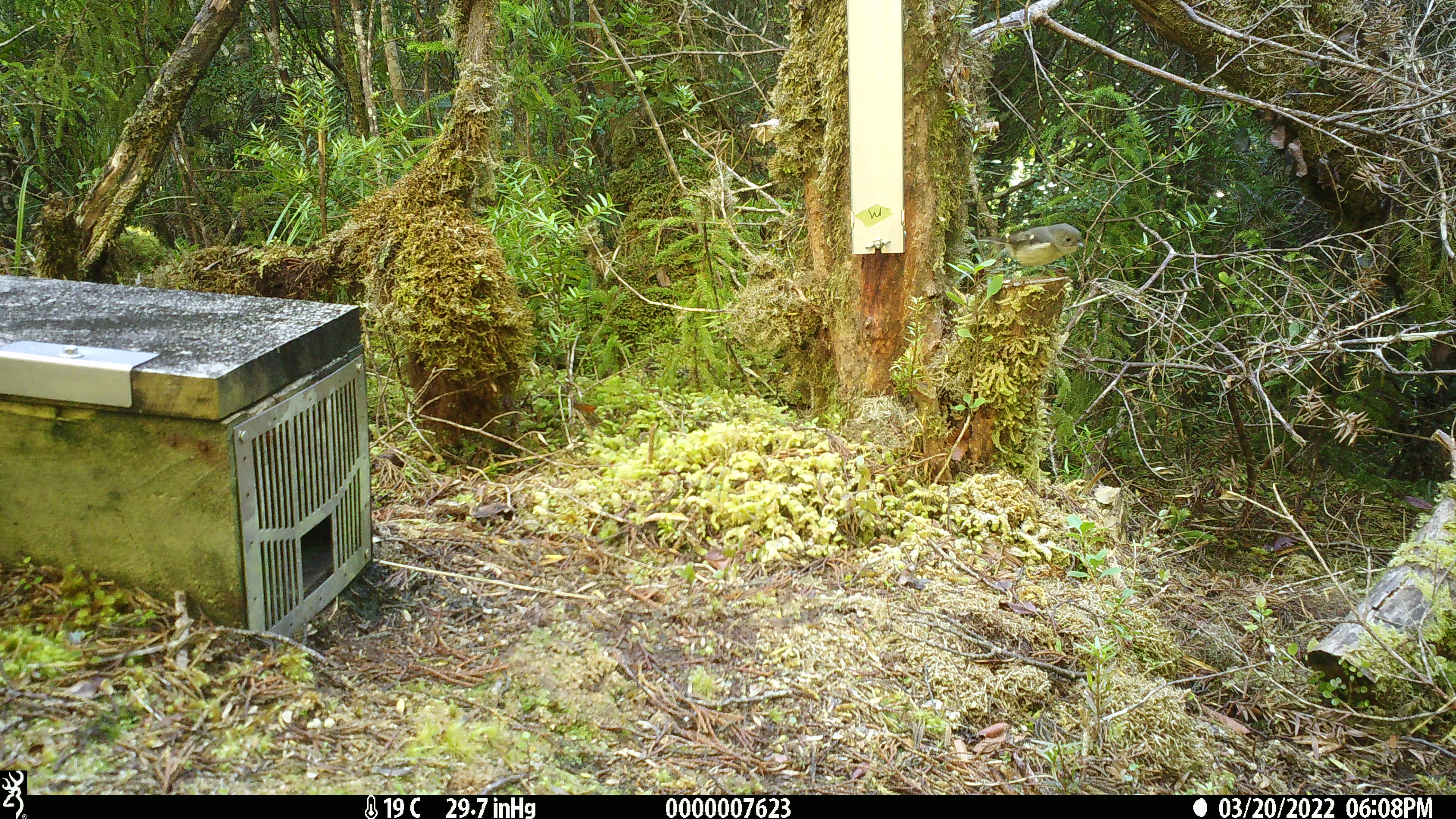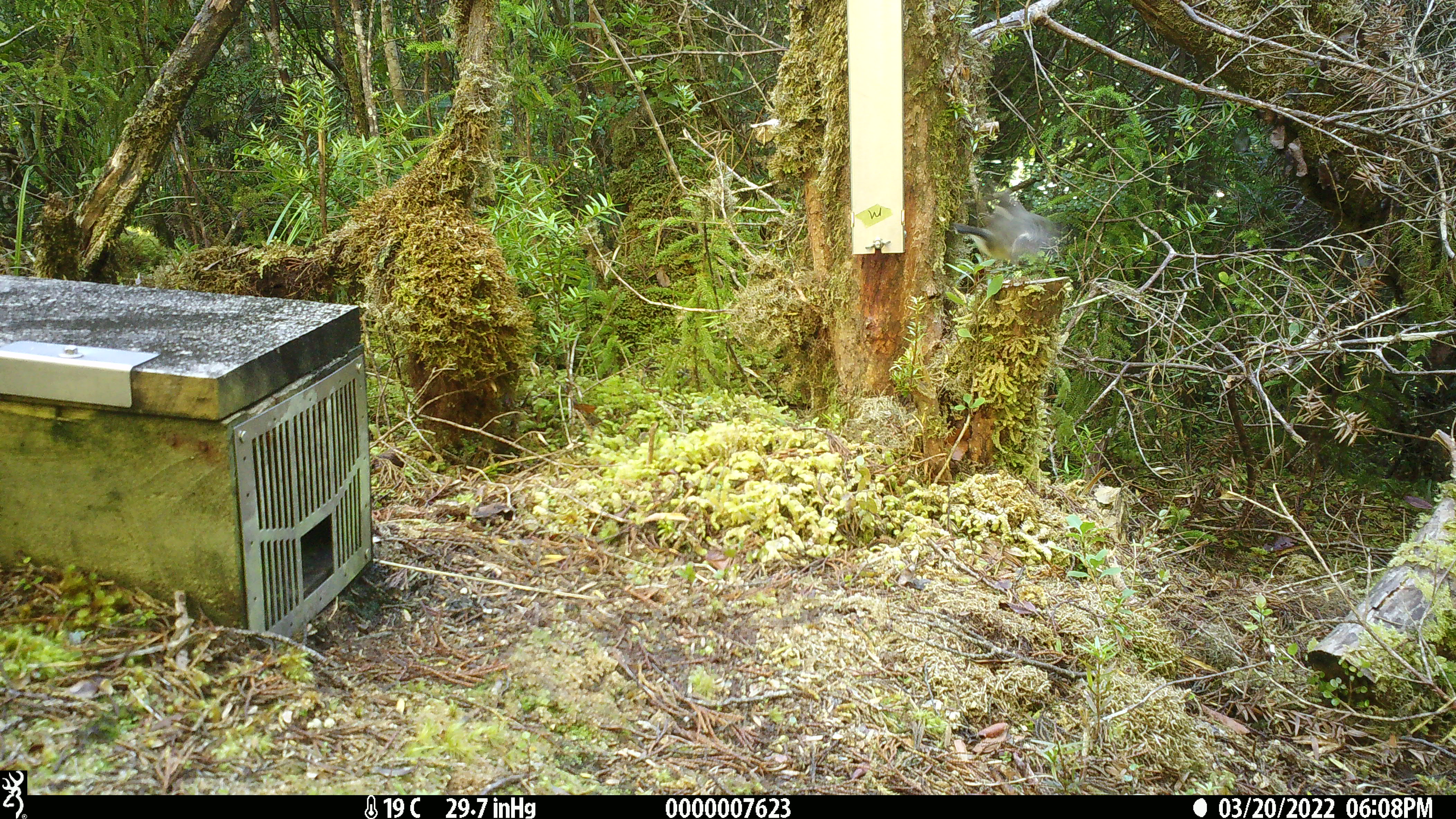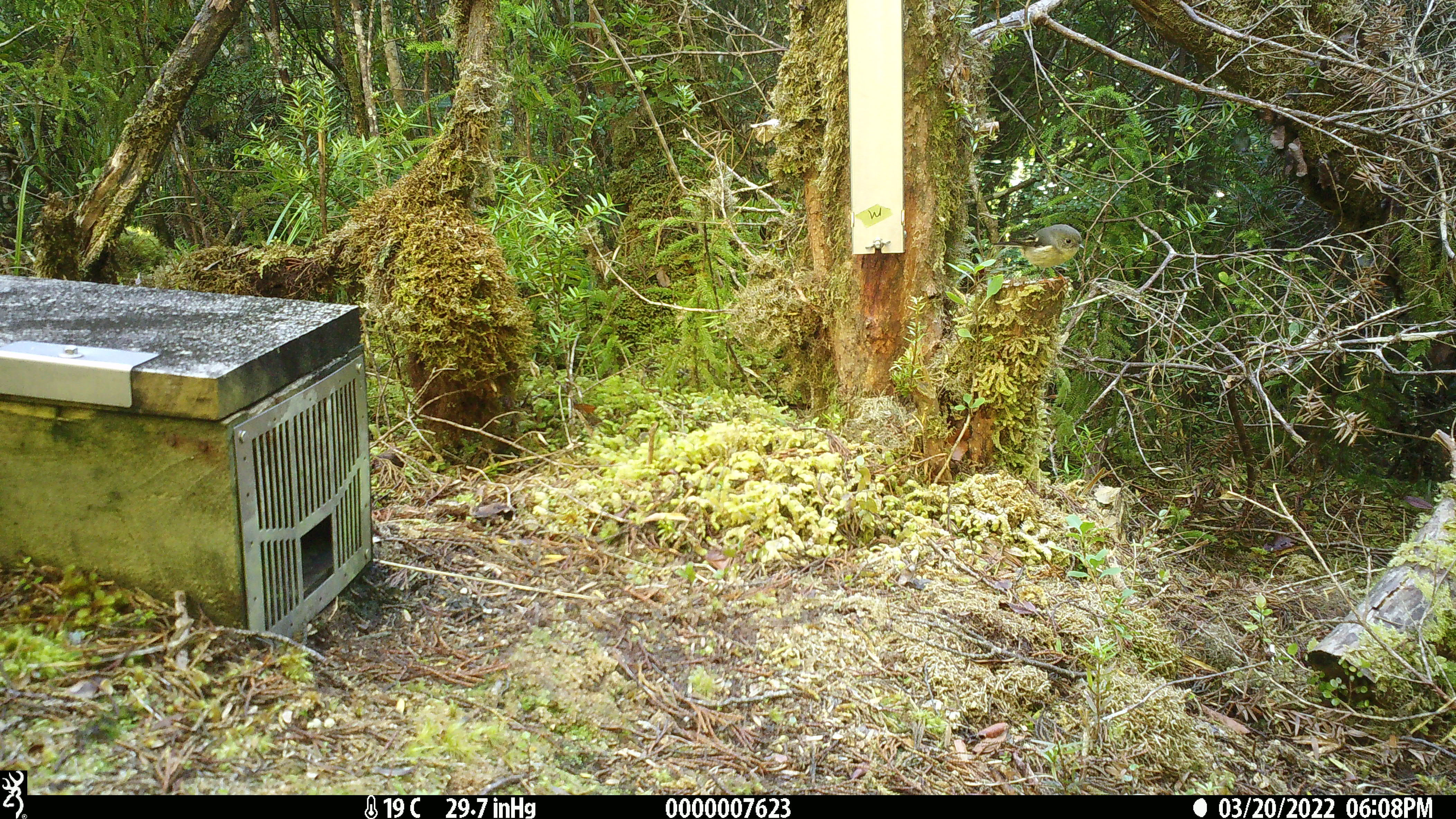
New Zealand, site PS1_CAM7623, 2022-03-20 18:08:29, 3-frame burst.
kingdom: Animalia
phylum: Chordata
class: Aves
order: Passeriformes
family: Petroicidae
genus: Petroica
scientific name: Petroica macrocephala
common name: tomtit